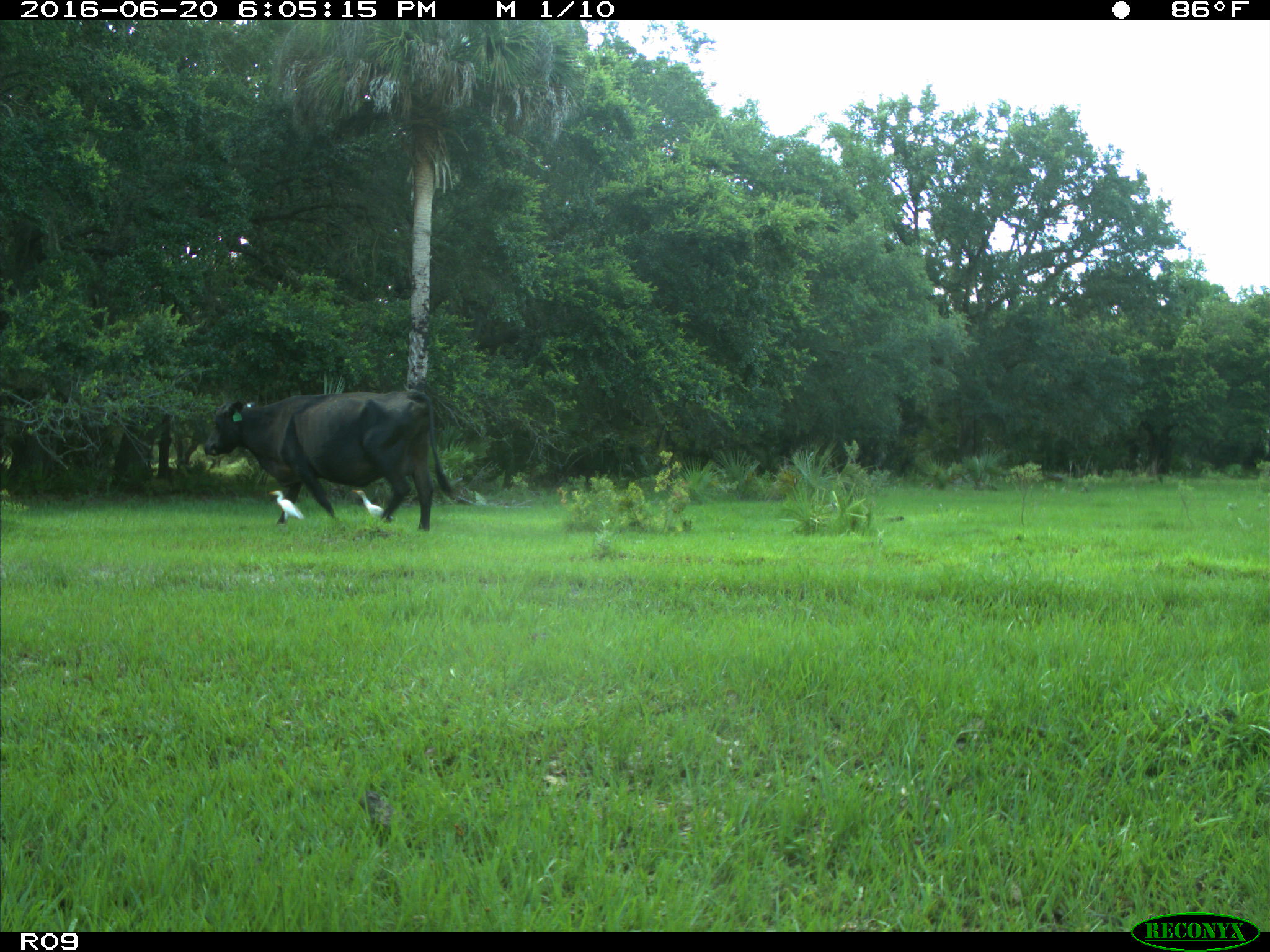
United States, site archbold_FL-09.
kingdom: Animalia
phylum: Chordata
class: Mammalia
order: Artiodactyla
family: Bovidae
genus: Bos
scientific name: Bos taurus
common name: domestic cow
Bos taurus (domestic cow).